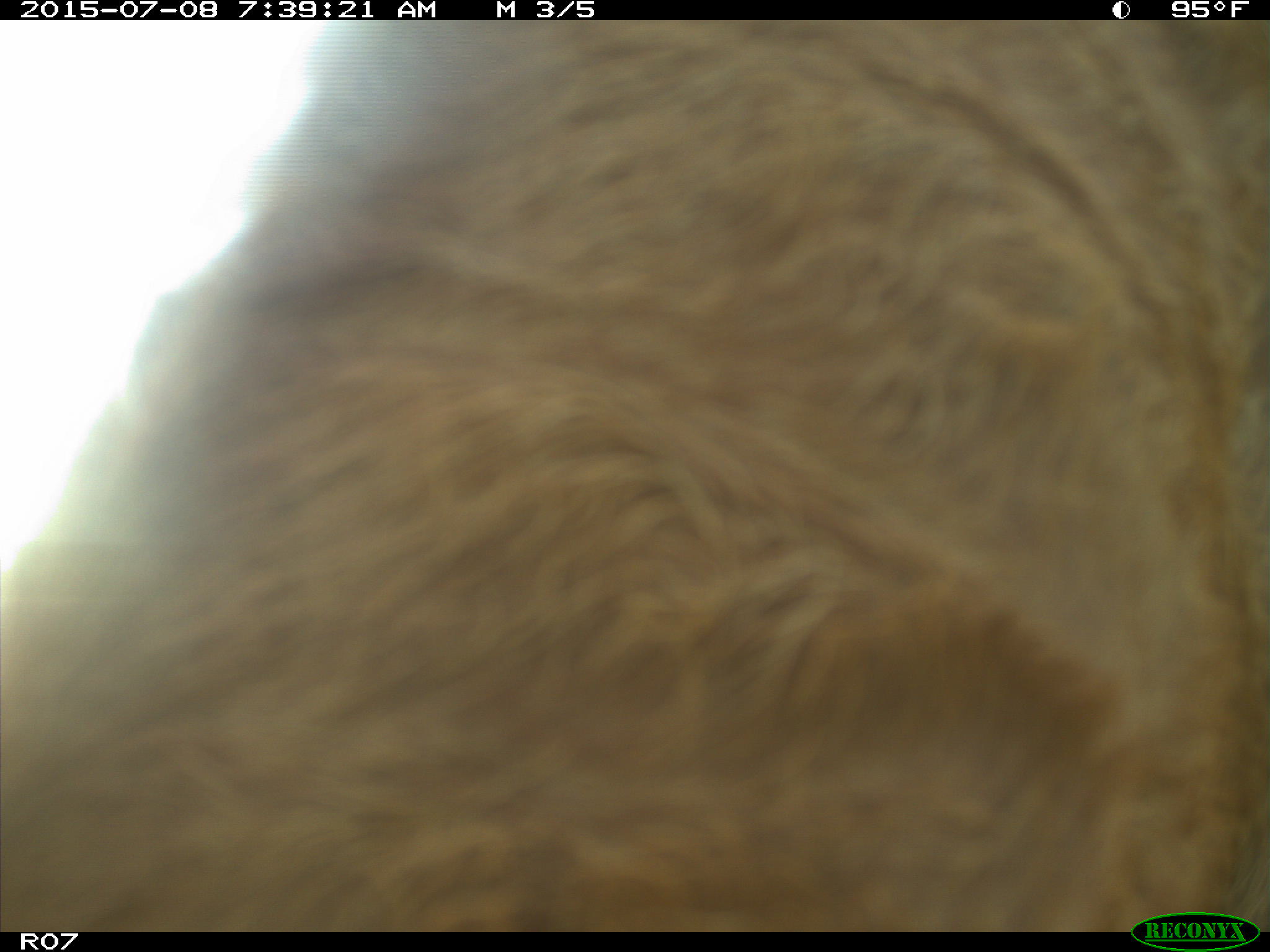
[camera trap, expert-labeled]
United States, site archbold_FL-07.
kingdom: Animalia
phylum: Chordata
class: Mammalia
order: Artiodactyla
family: Bovidae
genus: Bos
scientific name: Bos taurus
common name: domestic cow